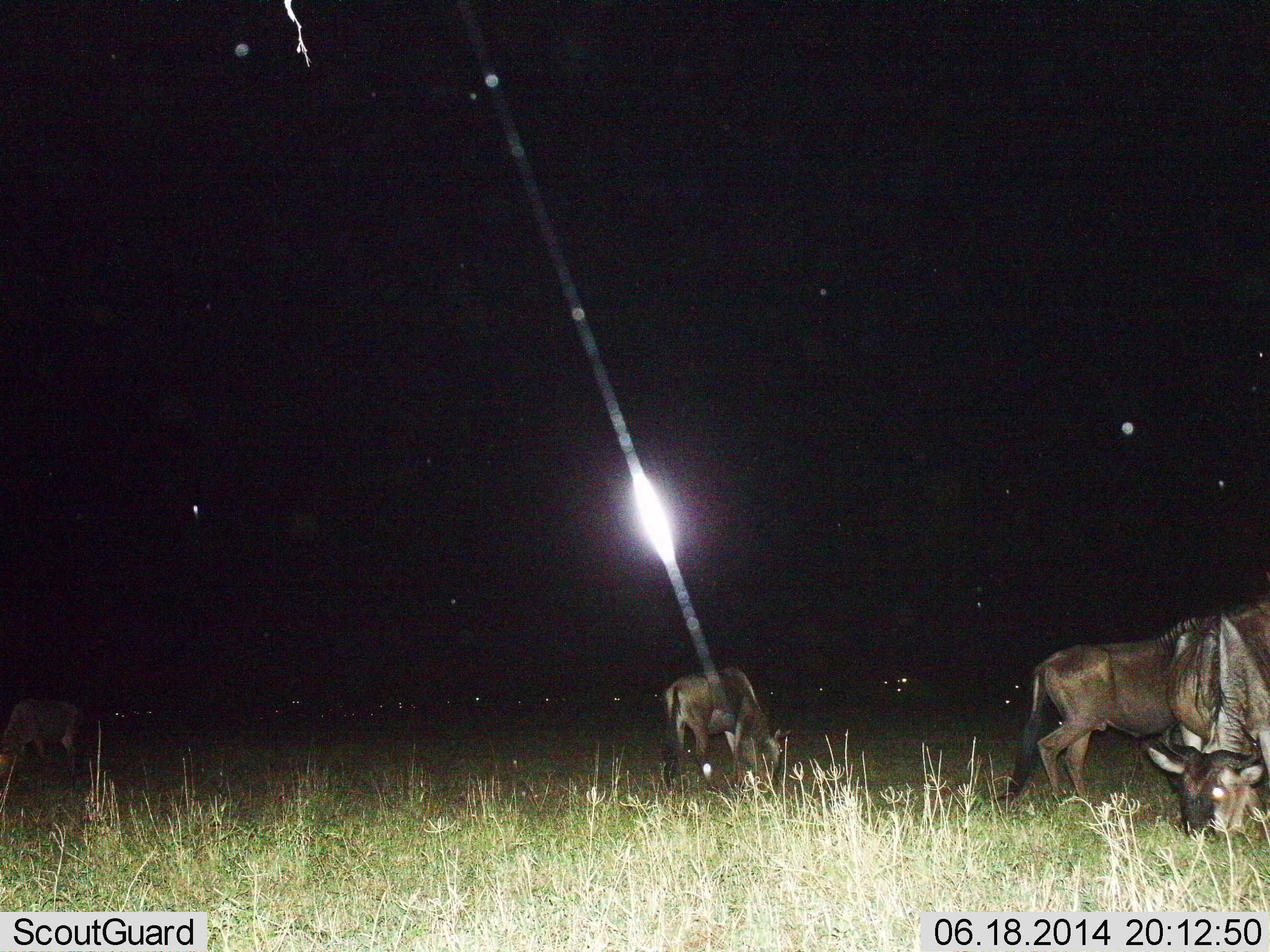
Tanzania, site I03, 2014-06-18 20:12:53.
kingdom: Animalia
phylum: Chordata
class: Mammalia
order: Artiodactyla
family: Bovidae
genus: Connochaetes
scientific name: Connochaetes taurinus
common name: blue wildebeest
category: wildebeest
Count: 4.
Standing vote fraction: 40%.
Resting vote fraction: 0%.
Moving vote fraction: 0%.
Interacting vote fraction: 0%.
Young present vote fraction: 0%.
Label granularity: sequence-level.